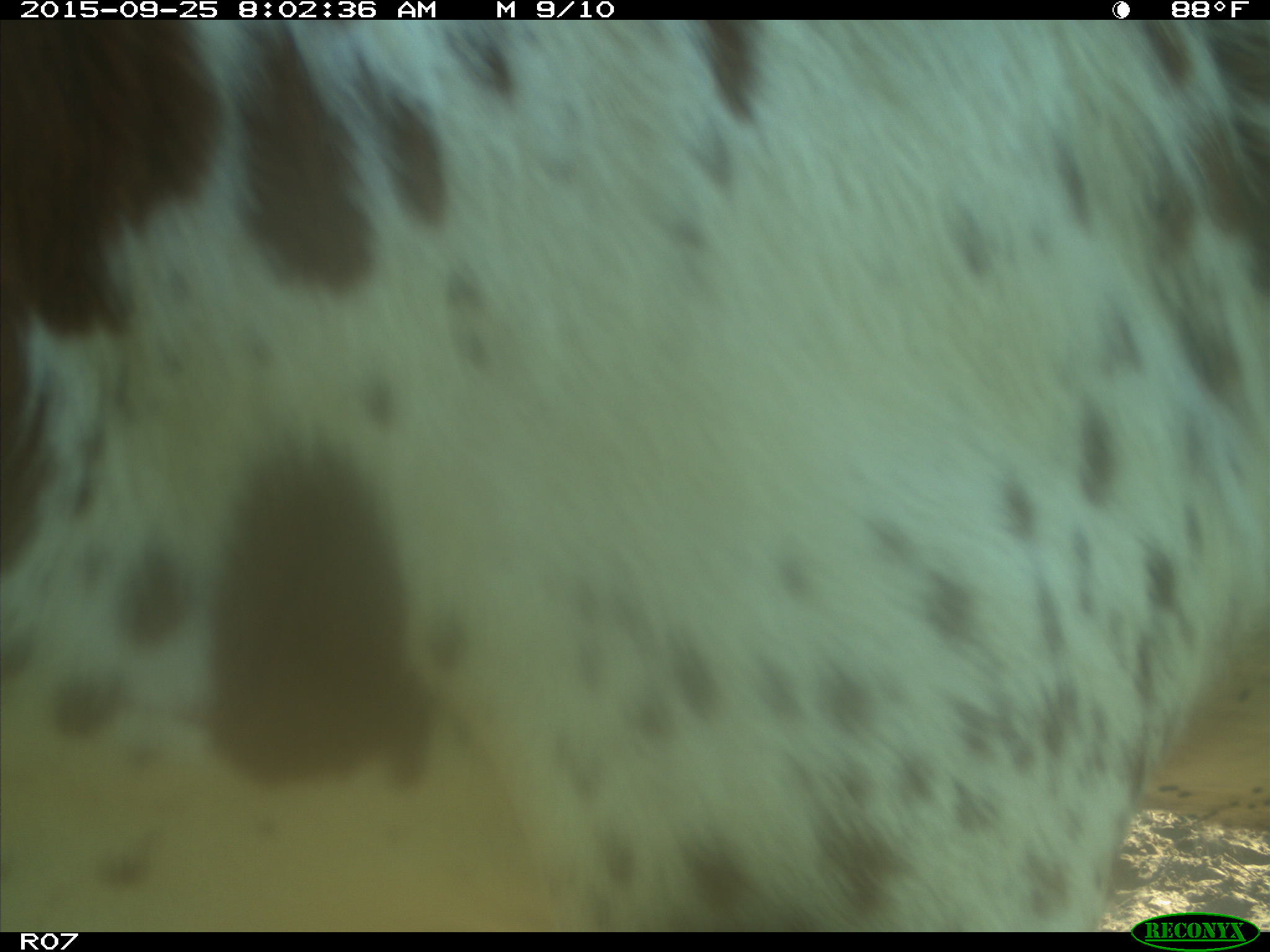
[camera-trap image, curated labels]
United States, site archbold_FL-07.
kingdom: Animalia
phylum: Chordata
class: Mammalia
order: Artiodactyla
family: Bovidae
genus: Bos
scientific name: Bos taurus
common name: domestic cow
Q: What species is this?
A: Bos taurus (domestic cow).